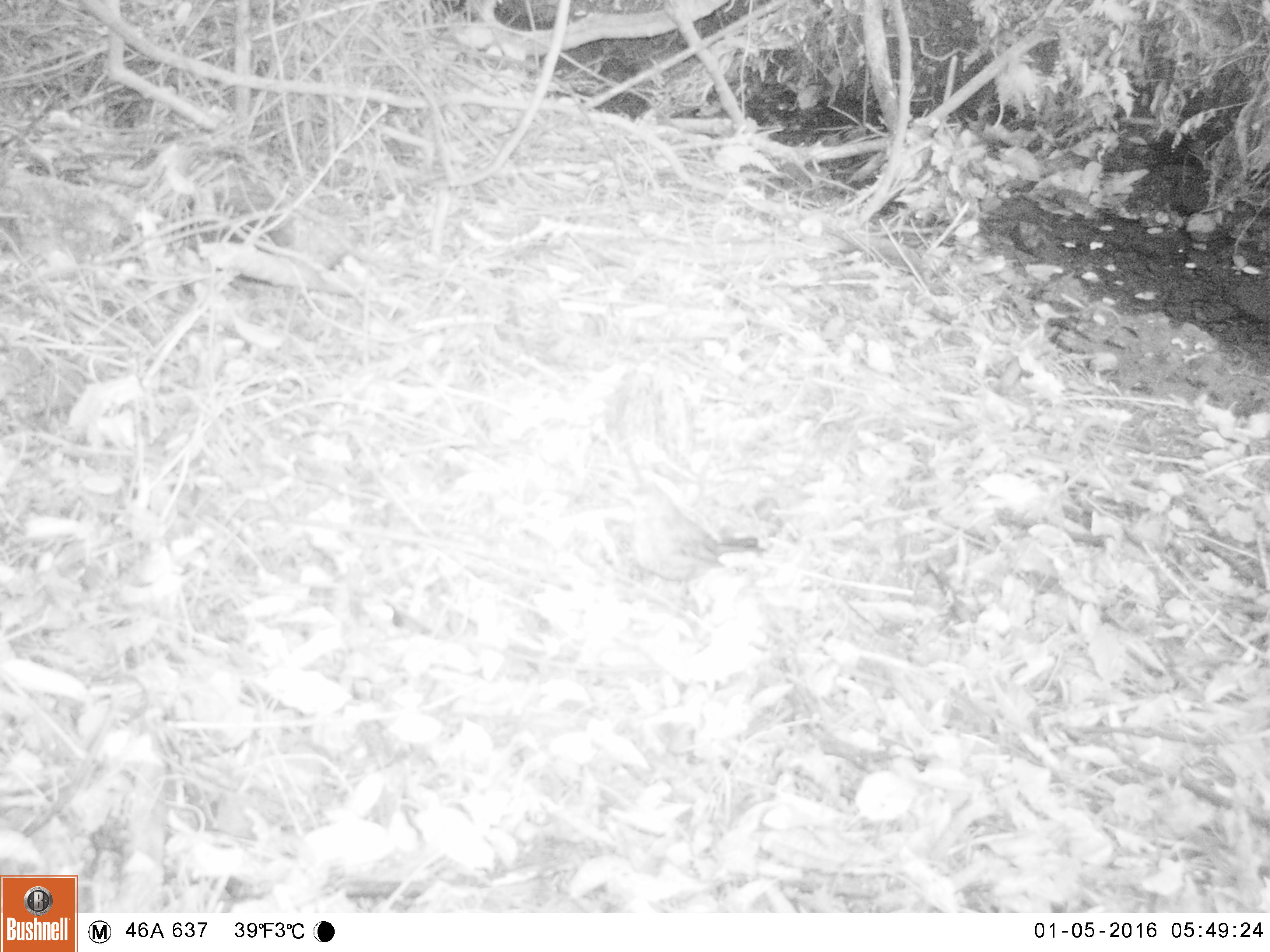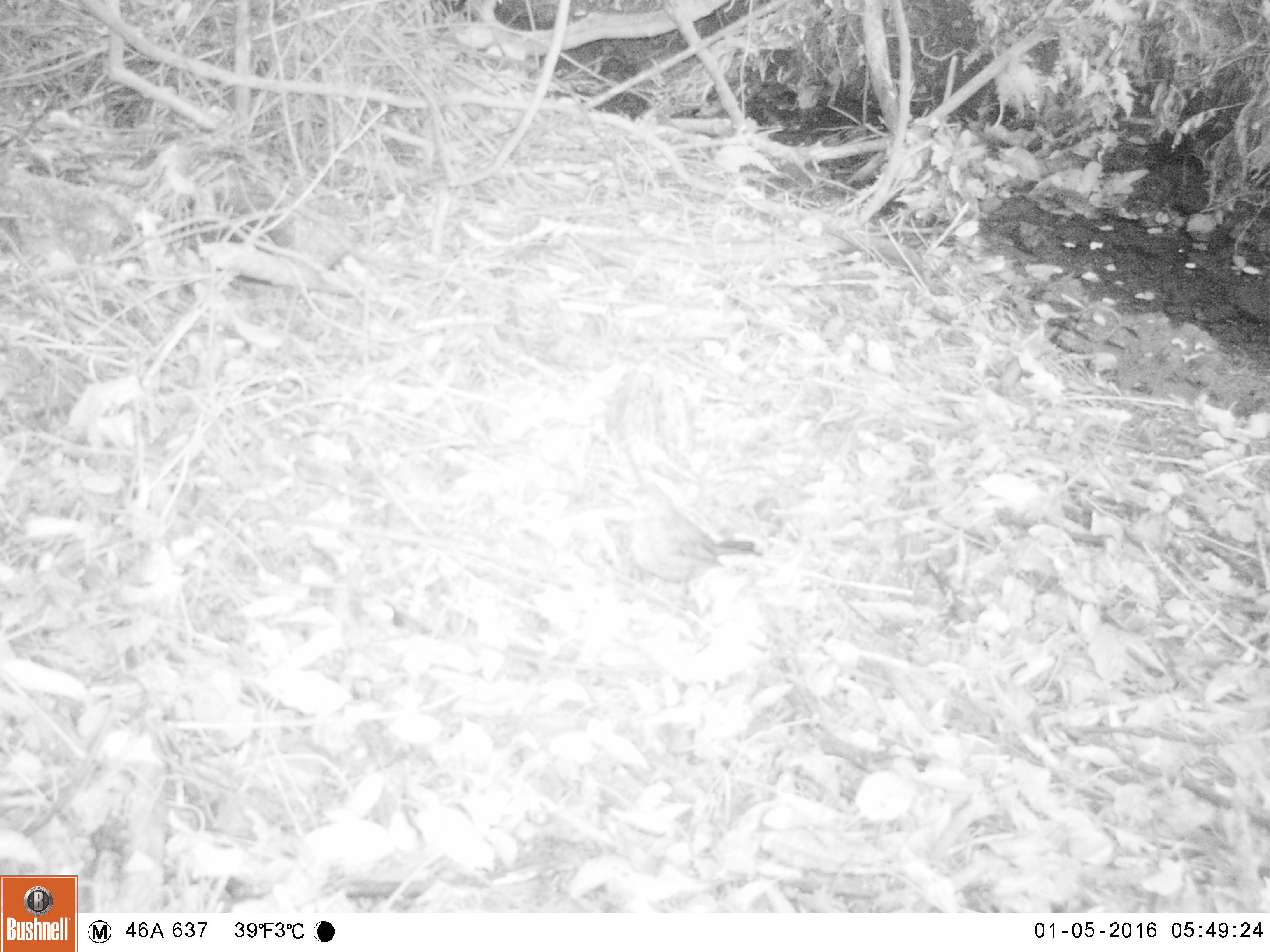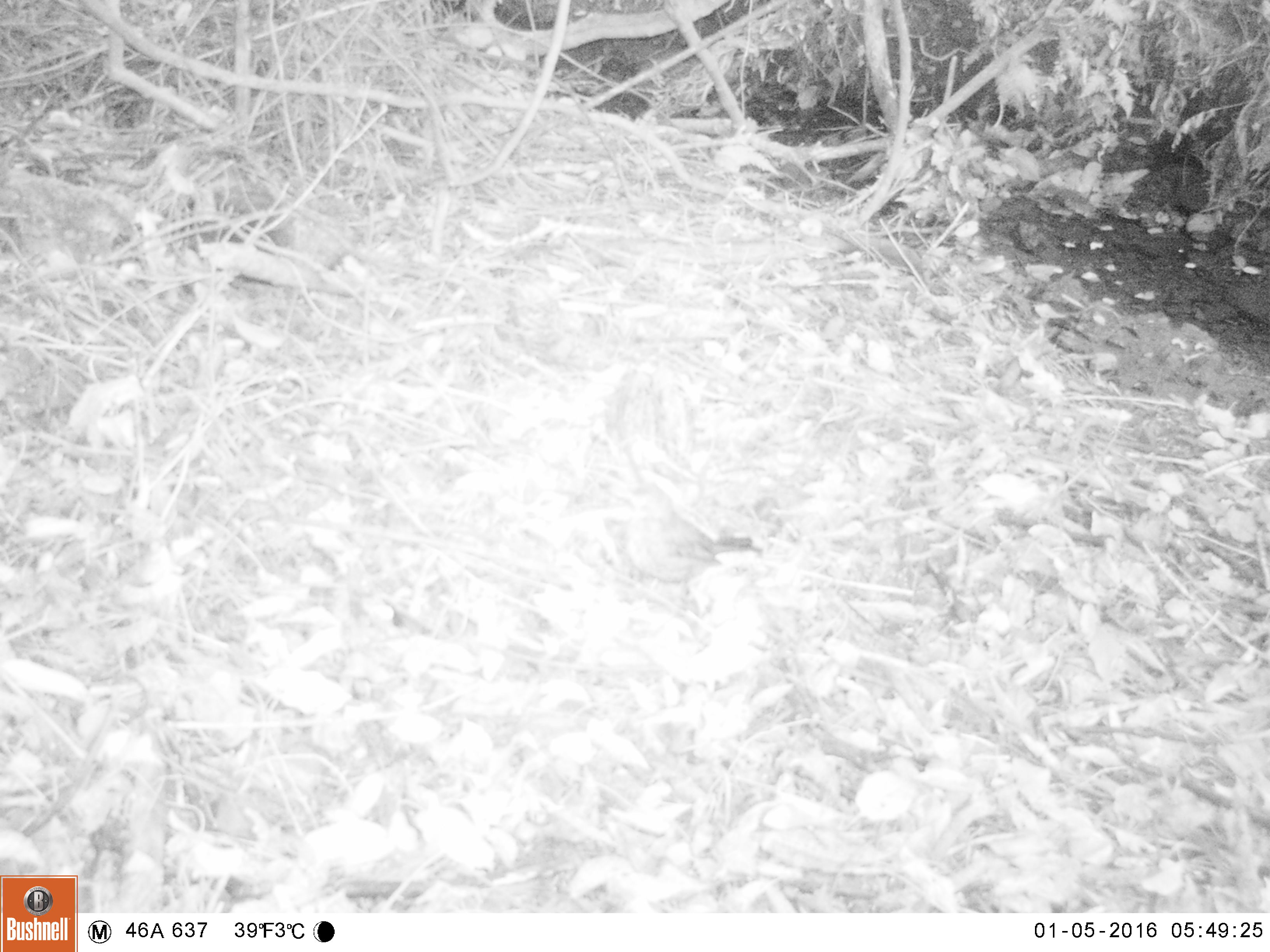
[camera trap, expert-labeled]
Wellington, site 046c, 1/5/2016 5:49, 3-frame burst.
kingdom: Animalia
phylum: Chordata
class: Aves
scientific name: Aves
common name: bird